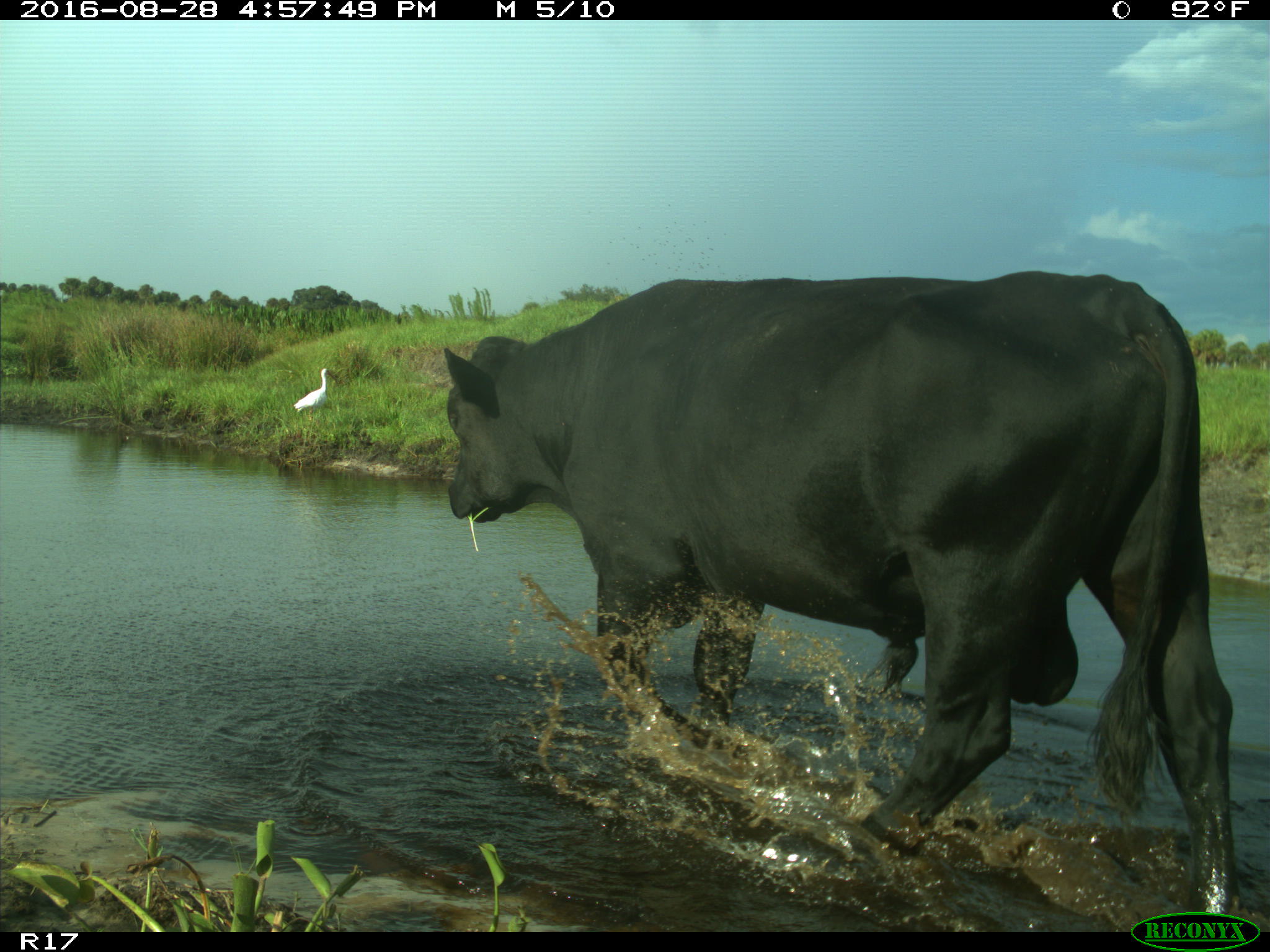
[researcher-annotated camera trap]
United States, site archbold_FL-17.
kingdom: Animalia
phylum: Chordata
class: Mammalia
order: Artiodactyla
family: Bovidae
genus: Bos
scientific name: Bos taurus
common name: domestic cow